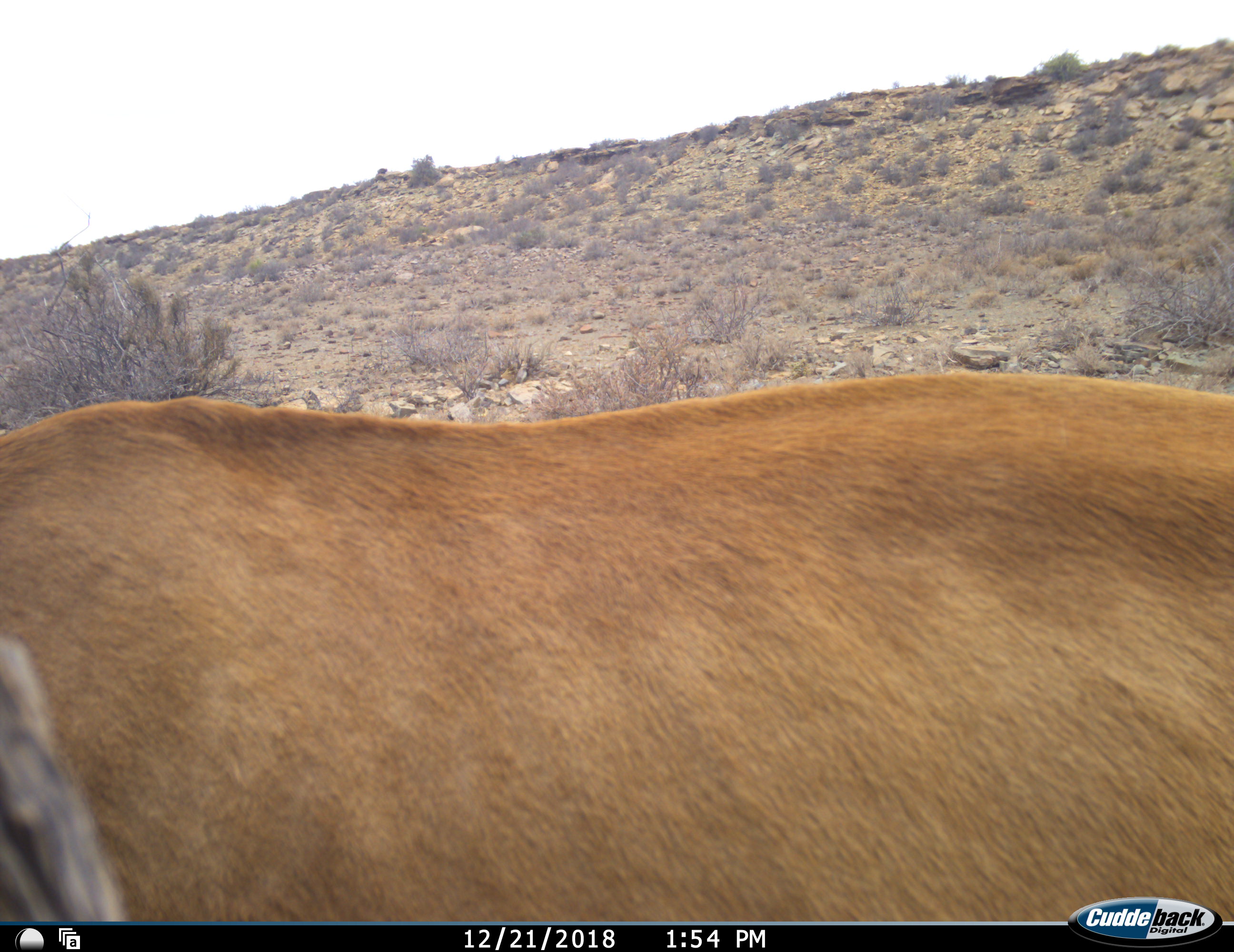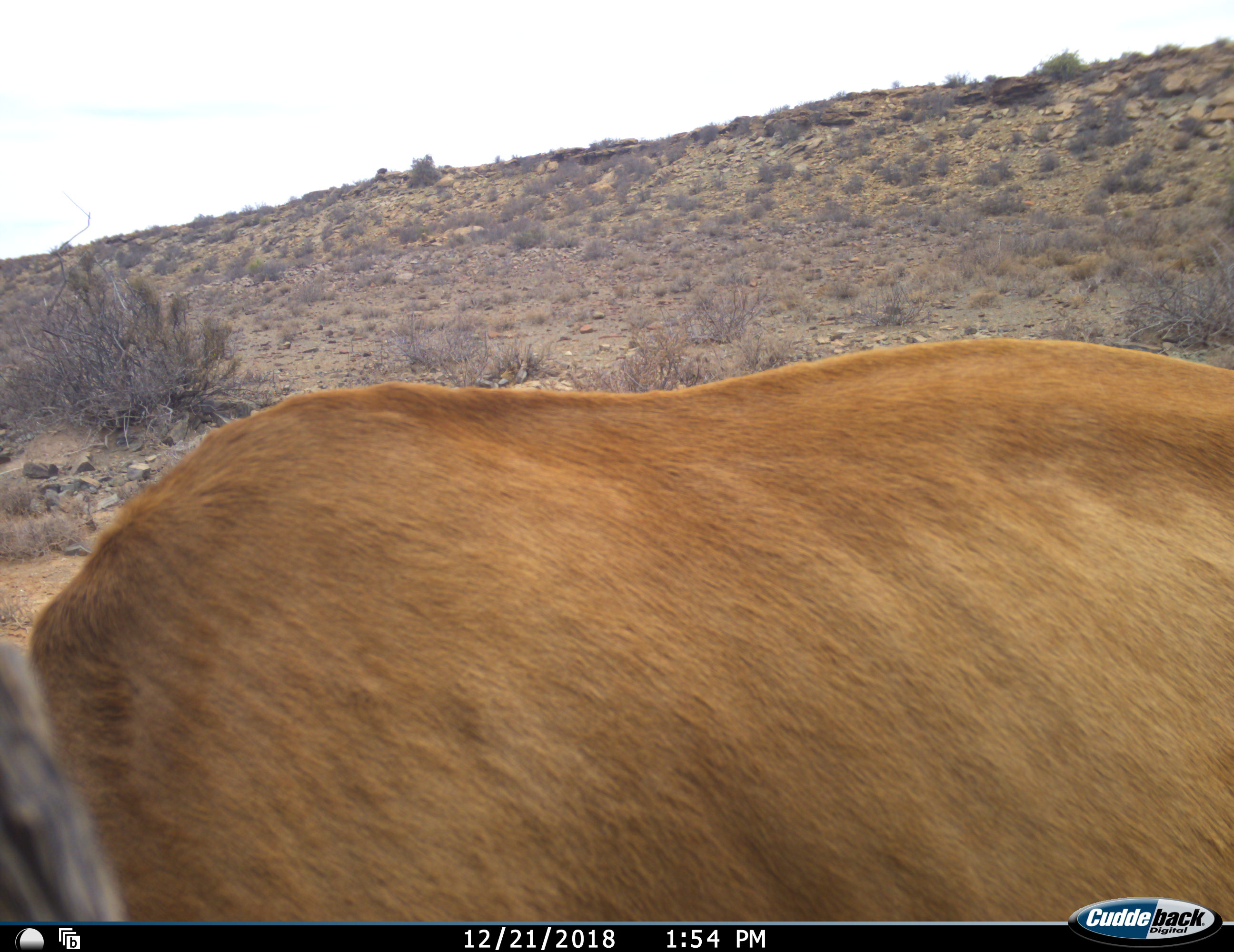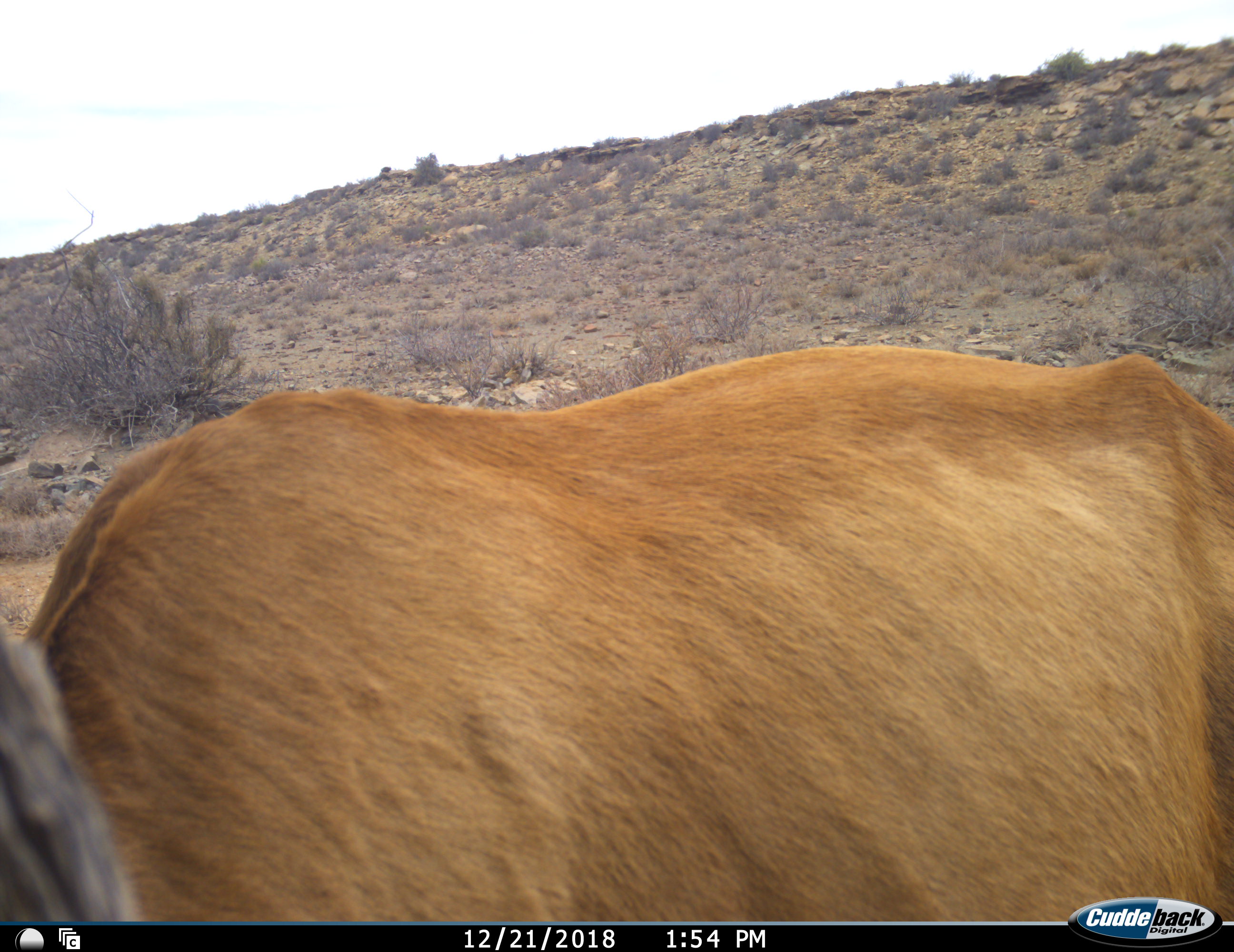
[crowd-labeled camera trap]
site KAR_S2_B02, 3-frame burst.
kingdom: Animalia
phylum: Chordata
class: Mammalia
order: Artiodactyla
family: Bovidae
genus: Alcelaphus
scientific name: Alcelaphus buselaphus caama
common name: red hartebeest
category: hartebeestred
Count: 1.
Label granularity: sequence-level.